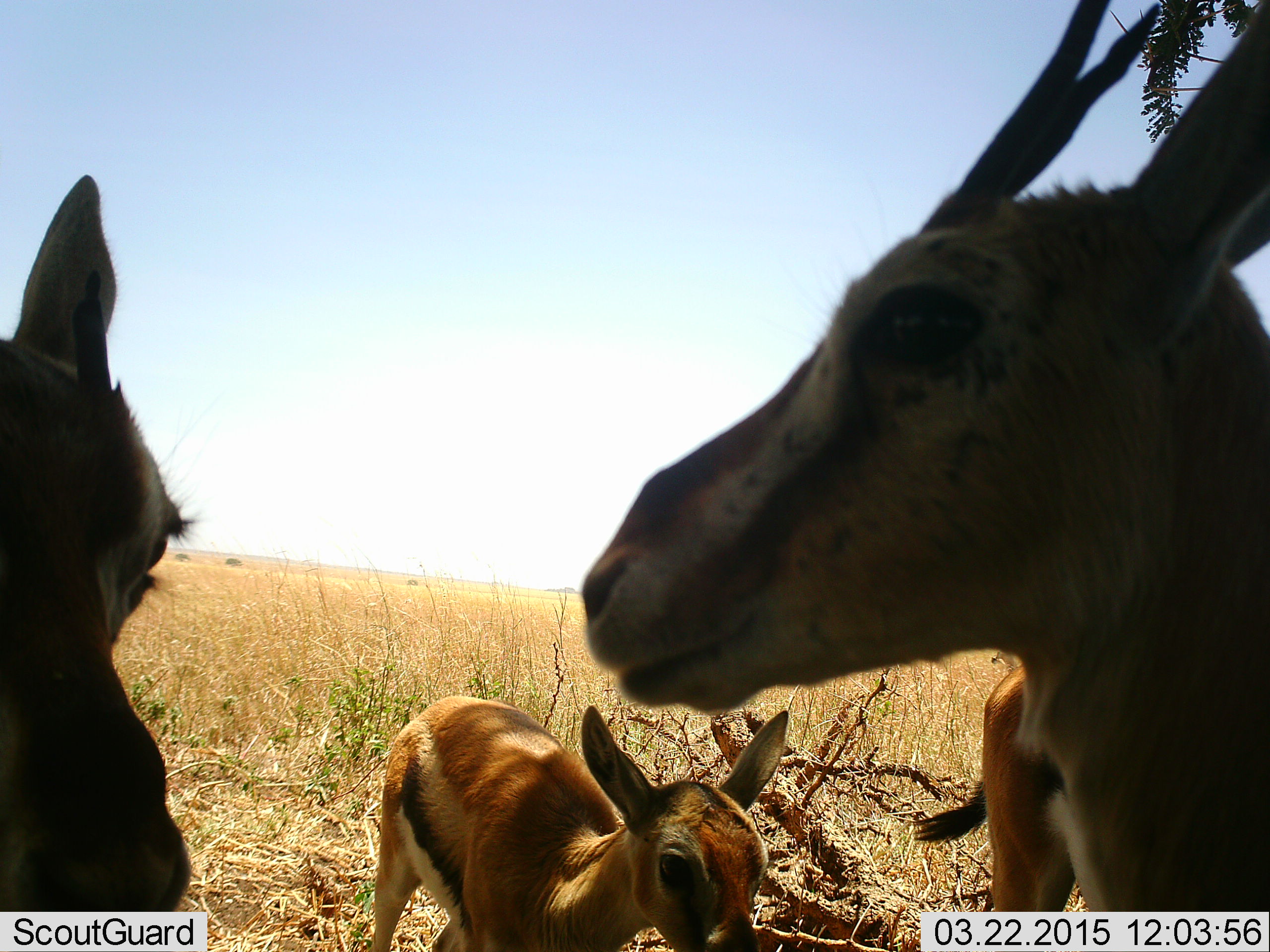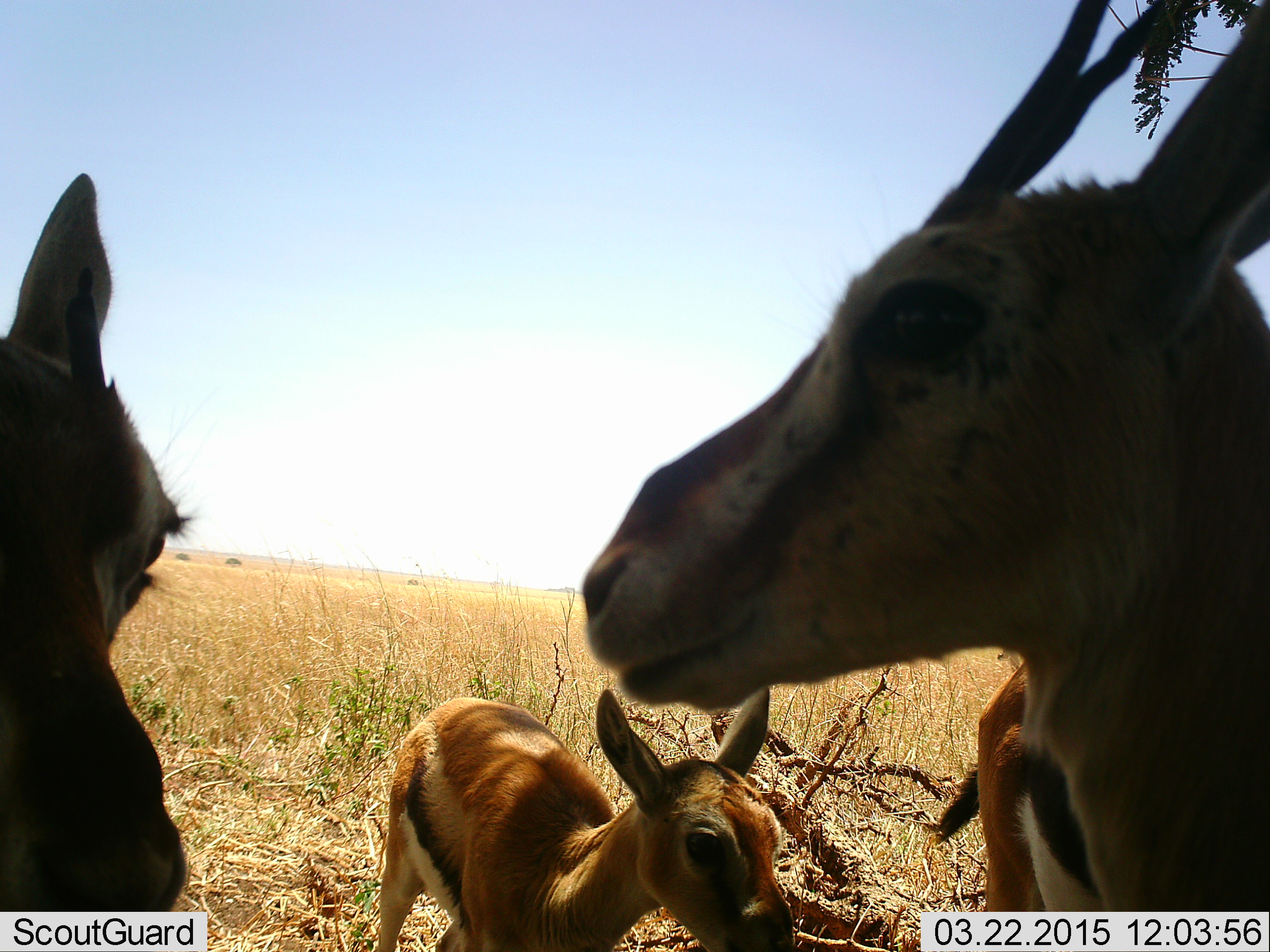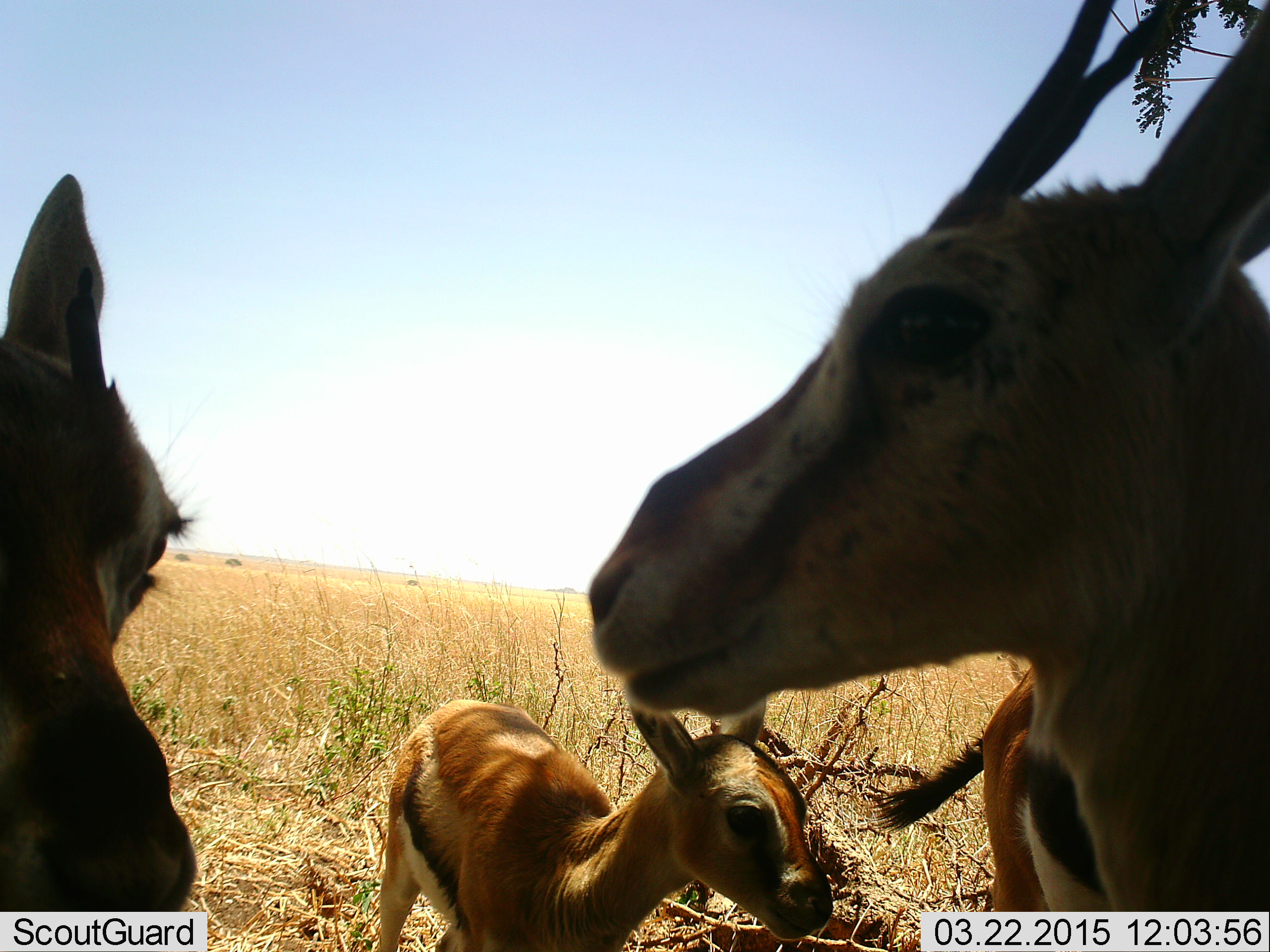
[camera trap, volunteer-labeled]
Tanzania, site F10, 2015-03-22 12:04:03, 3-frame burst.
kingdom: Animalia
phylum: Chordata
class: Mammalia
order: Artiodactyla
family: Bovidae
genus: Eudorcas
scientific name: Eudorcas thomsonii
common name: thomson's gazelle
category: gazellethomsons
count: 4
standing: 100%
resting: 0%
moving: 0%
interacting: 0%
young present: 70%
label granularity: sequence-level